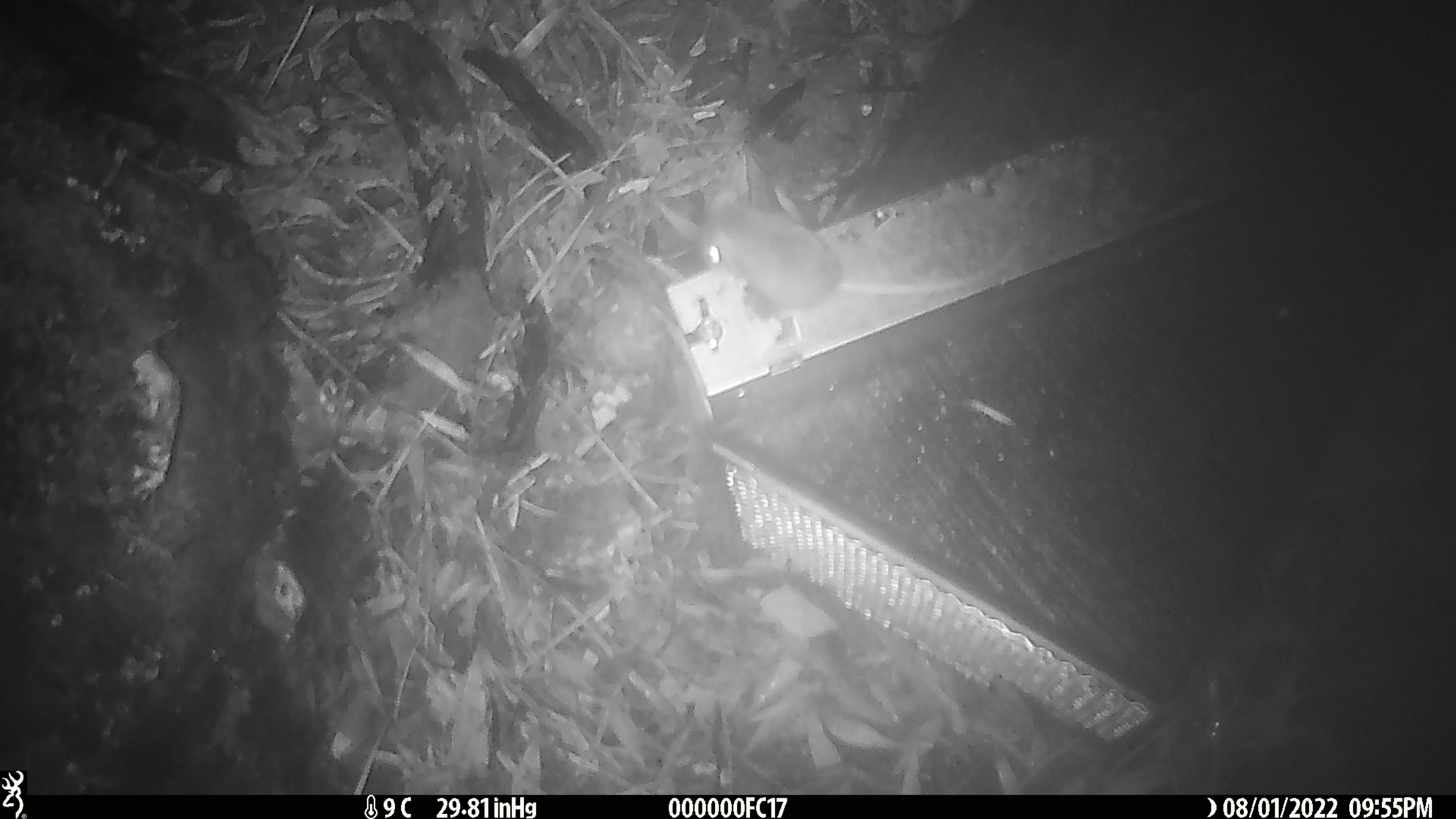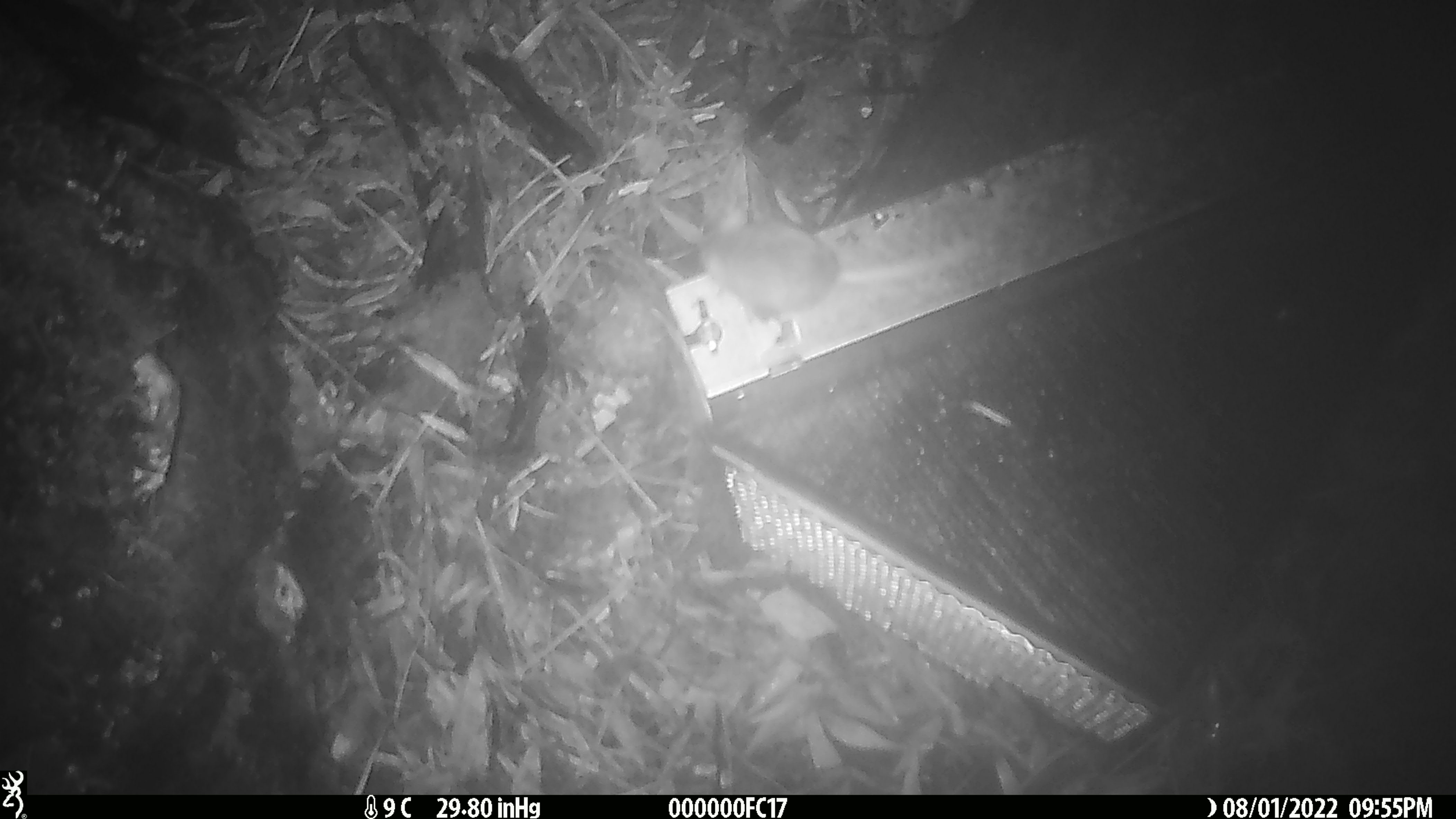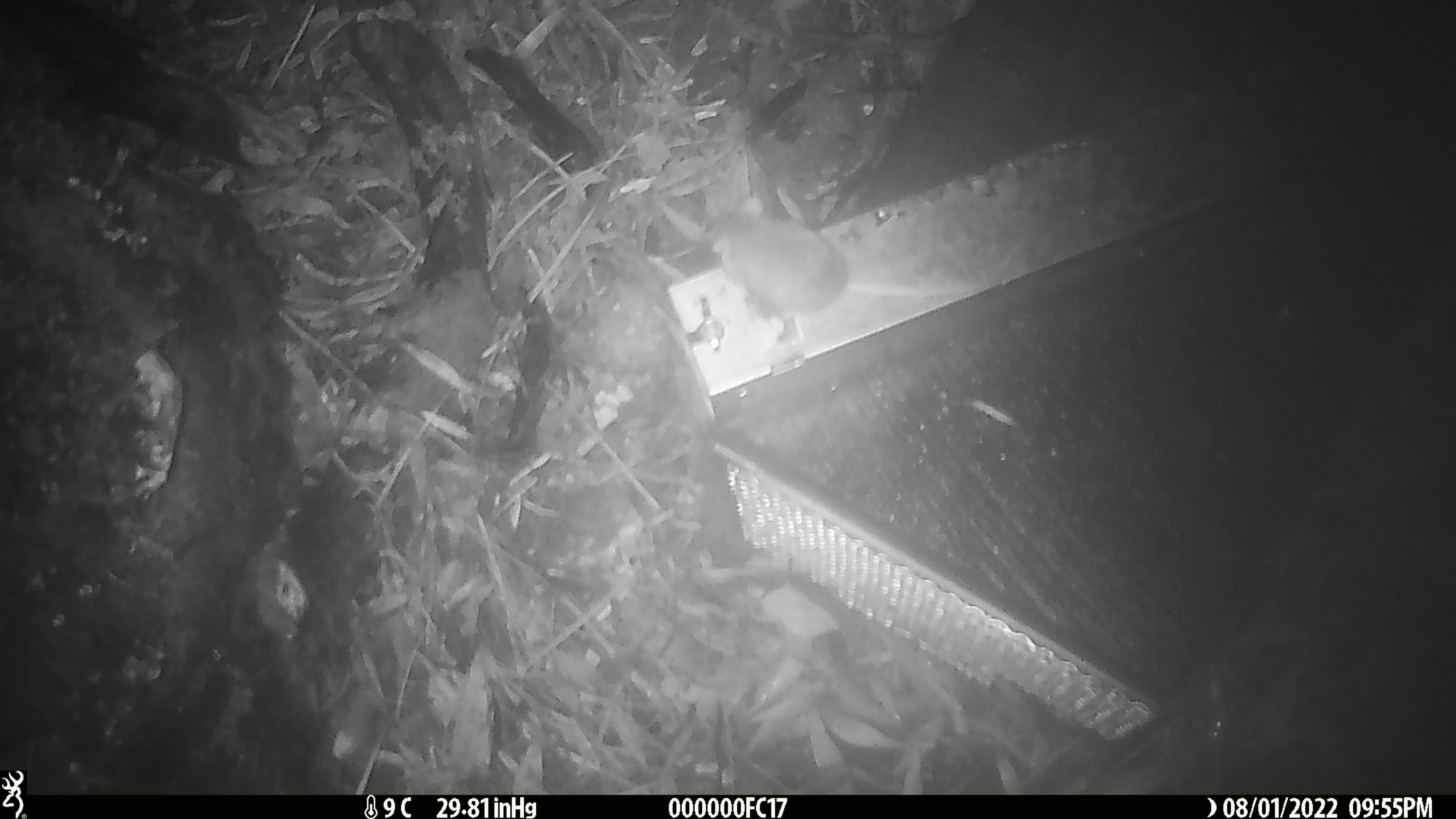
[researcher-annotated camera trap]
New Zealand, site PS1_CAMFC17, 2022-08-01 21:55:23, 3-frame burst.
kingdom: Animalia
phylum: Chordata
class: Mammalia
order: Rodentia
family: Muridae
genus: Mus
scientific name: Mus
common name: mouse